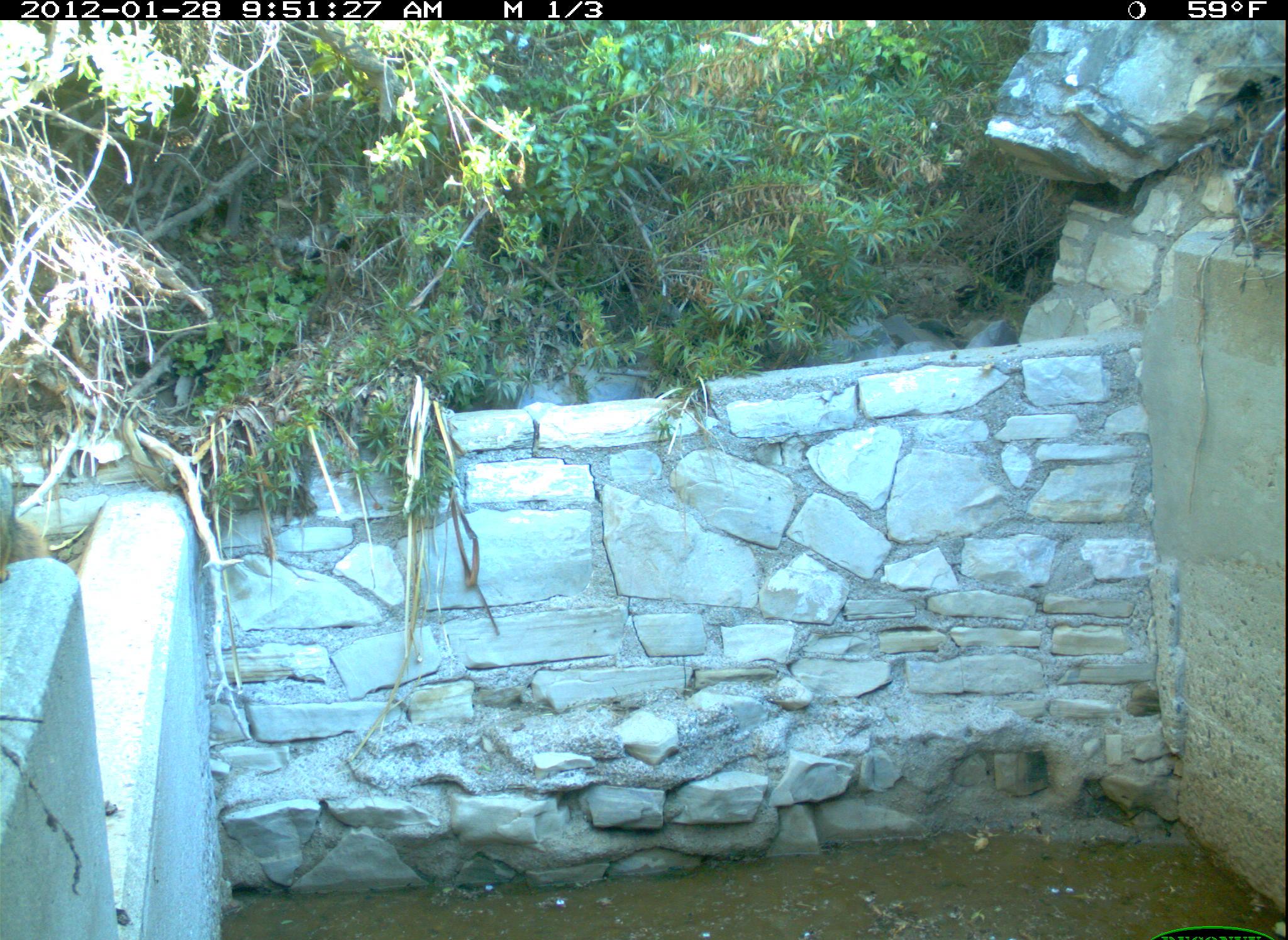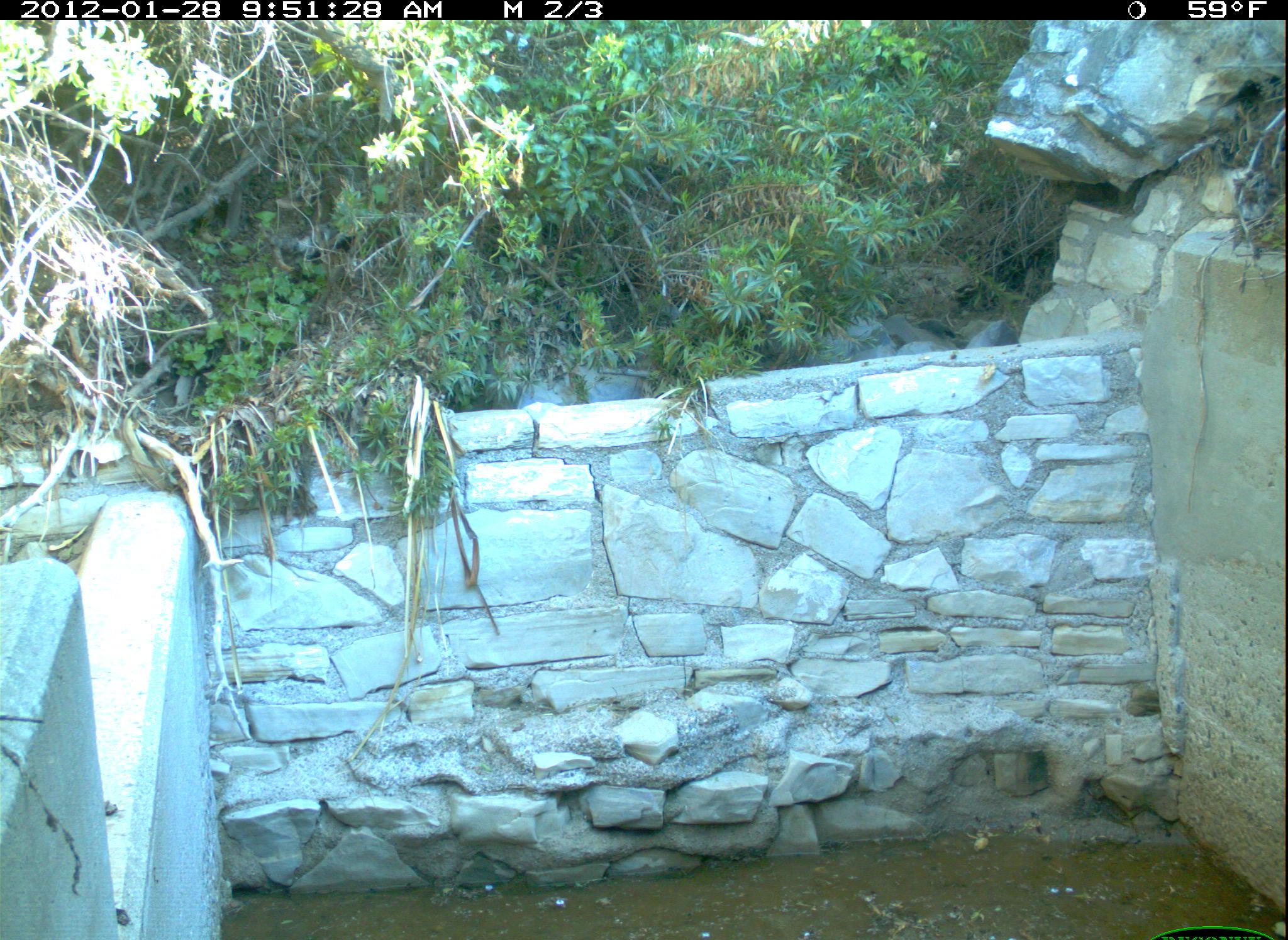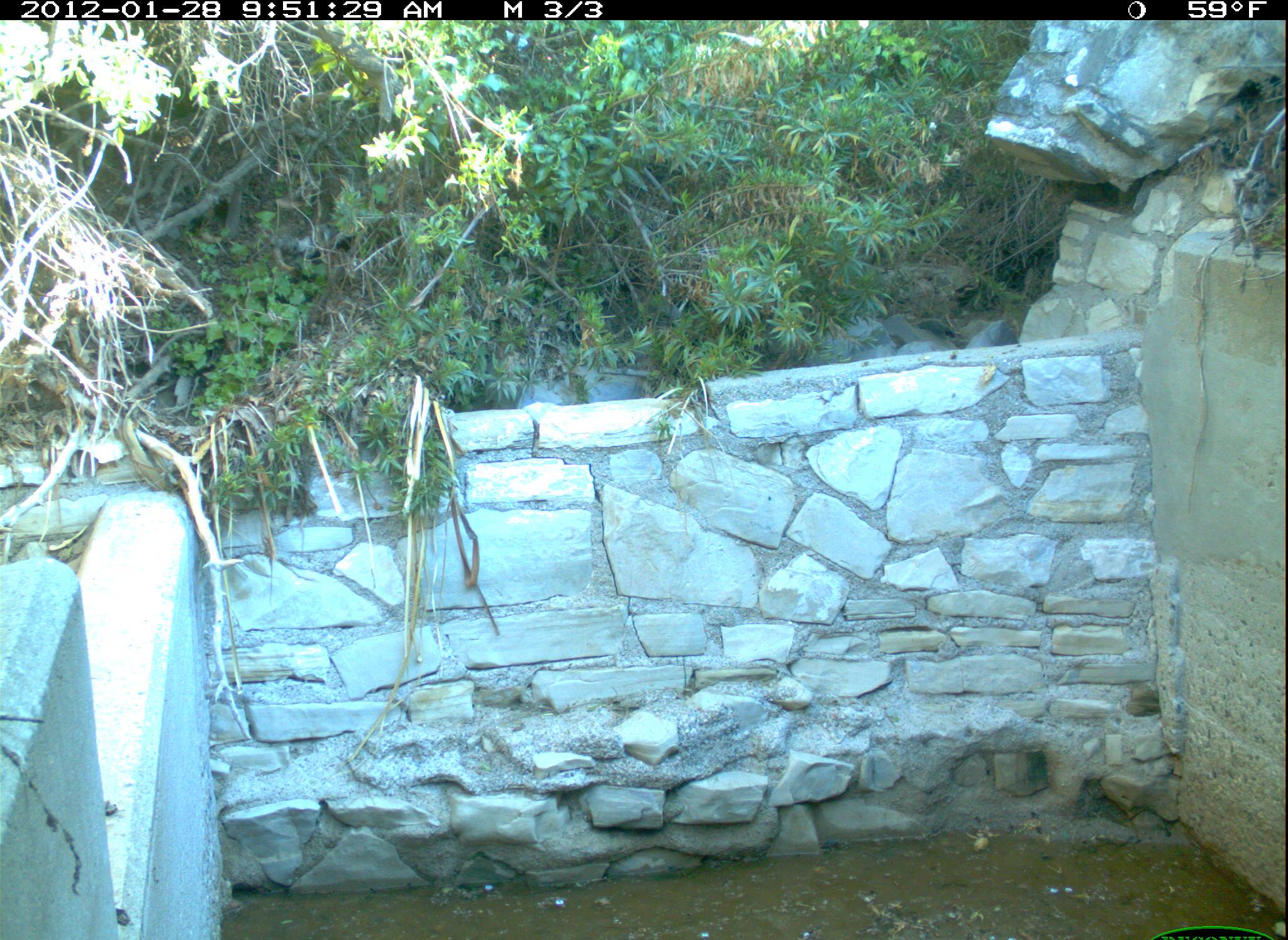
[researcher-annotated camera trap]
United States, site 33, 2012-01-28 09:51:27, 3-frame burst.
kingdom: Animalia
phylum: Chordata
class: Mammalia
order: Rodentia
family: Sciuridae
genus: Sciurus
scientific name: Sciurus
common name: squirrel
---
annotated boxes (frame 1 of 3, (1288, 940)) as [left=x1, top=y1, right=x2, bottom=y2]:
squirrel: [left=0, top=486, right=56, bottom=578]